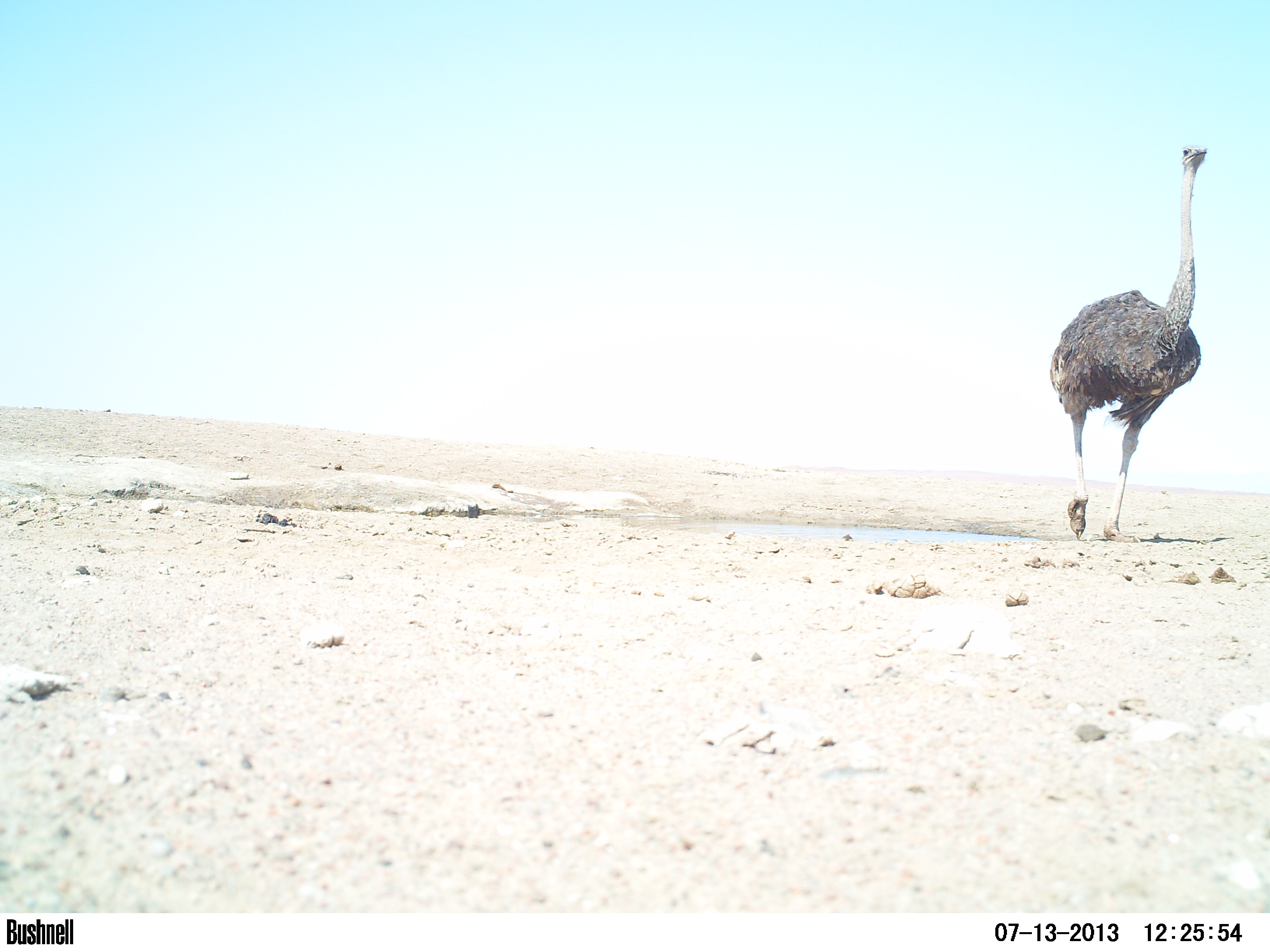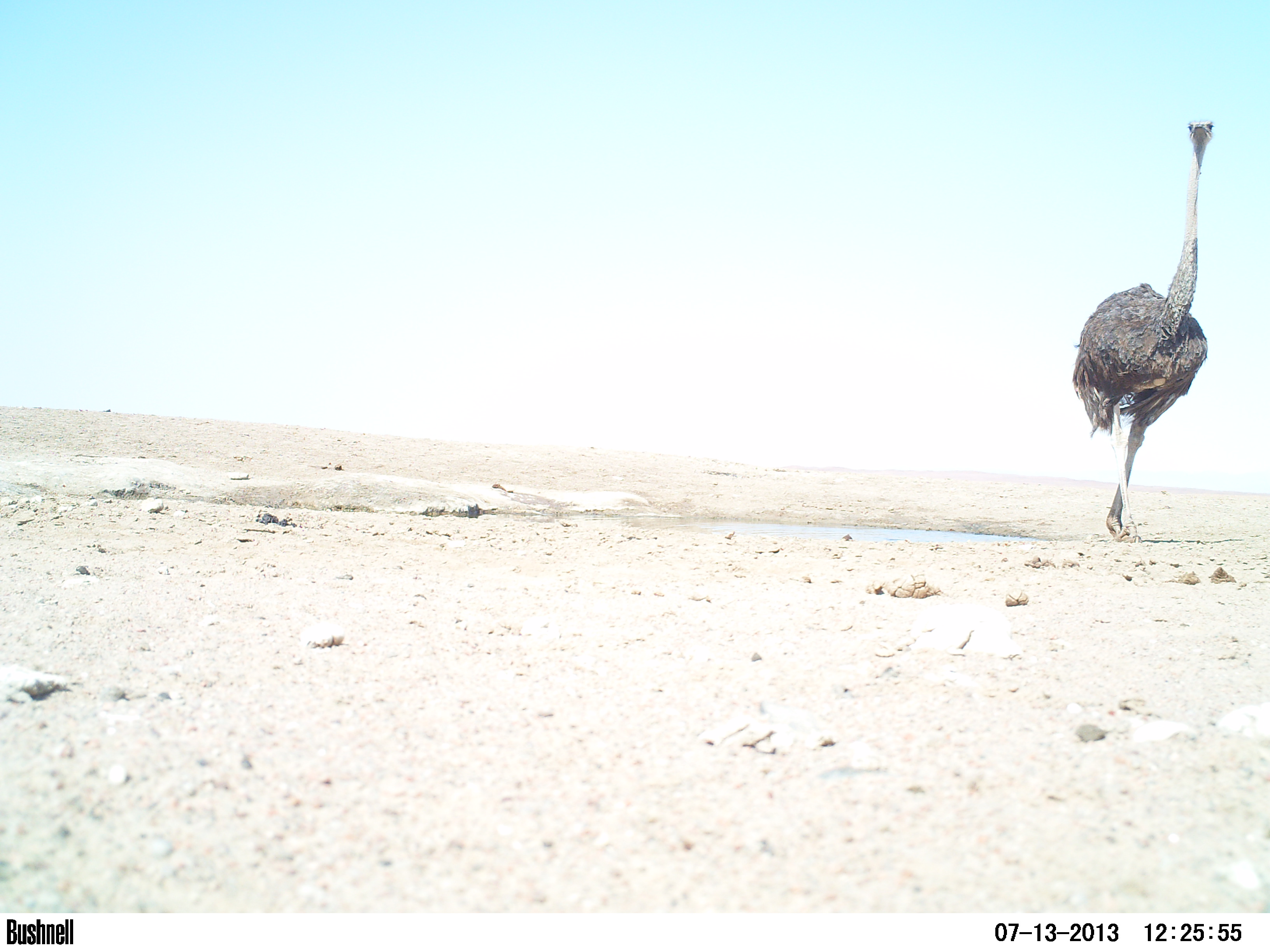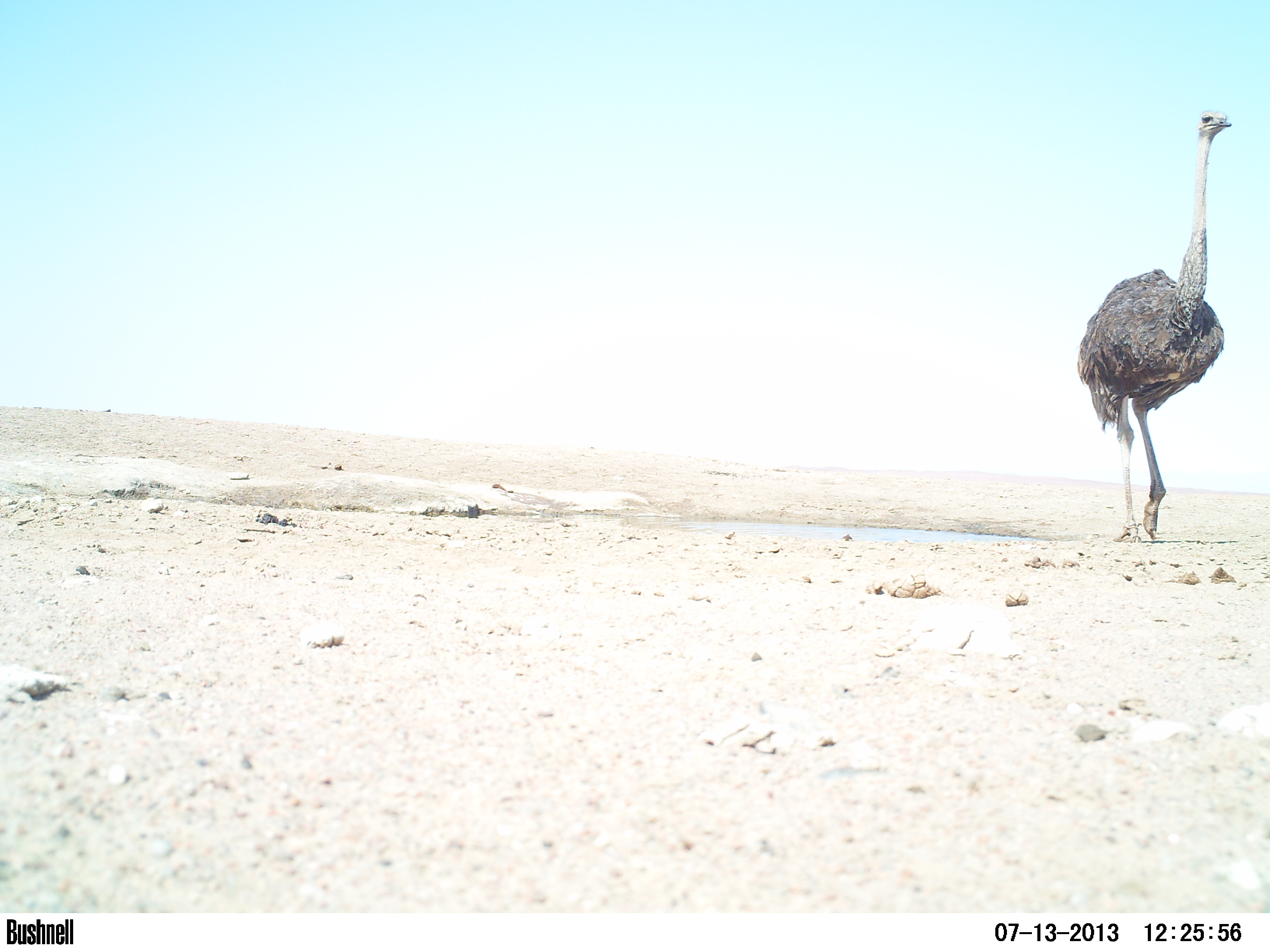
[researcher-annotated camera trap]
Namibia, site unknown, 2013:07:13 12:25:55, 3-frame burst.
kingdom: Animalia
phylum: Chordata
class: Aves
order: Struthioniformes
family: Struthionidae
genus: Struthio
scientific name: Struthio camelus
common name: common ostrich